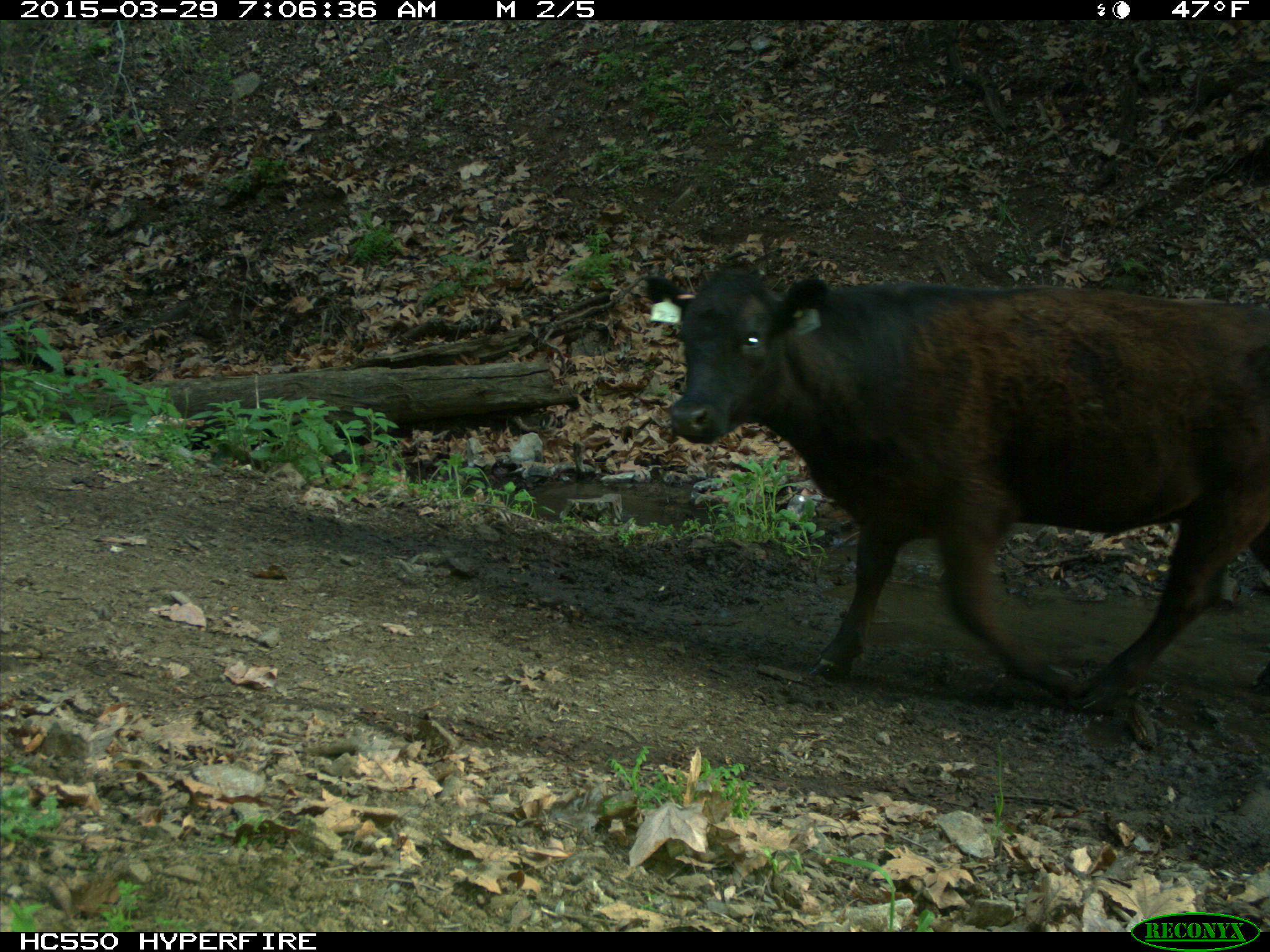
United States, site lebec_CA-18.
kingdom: Animalia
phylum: Chordata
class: Mammalia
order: Artiodactyla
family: Bovidae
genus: Bos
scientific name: Bos taurus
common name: domestic cow